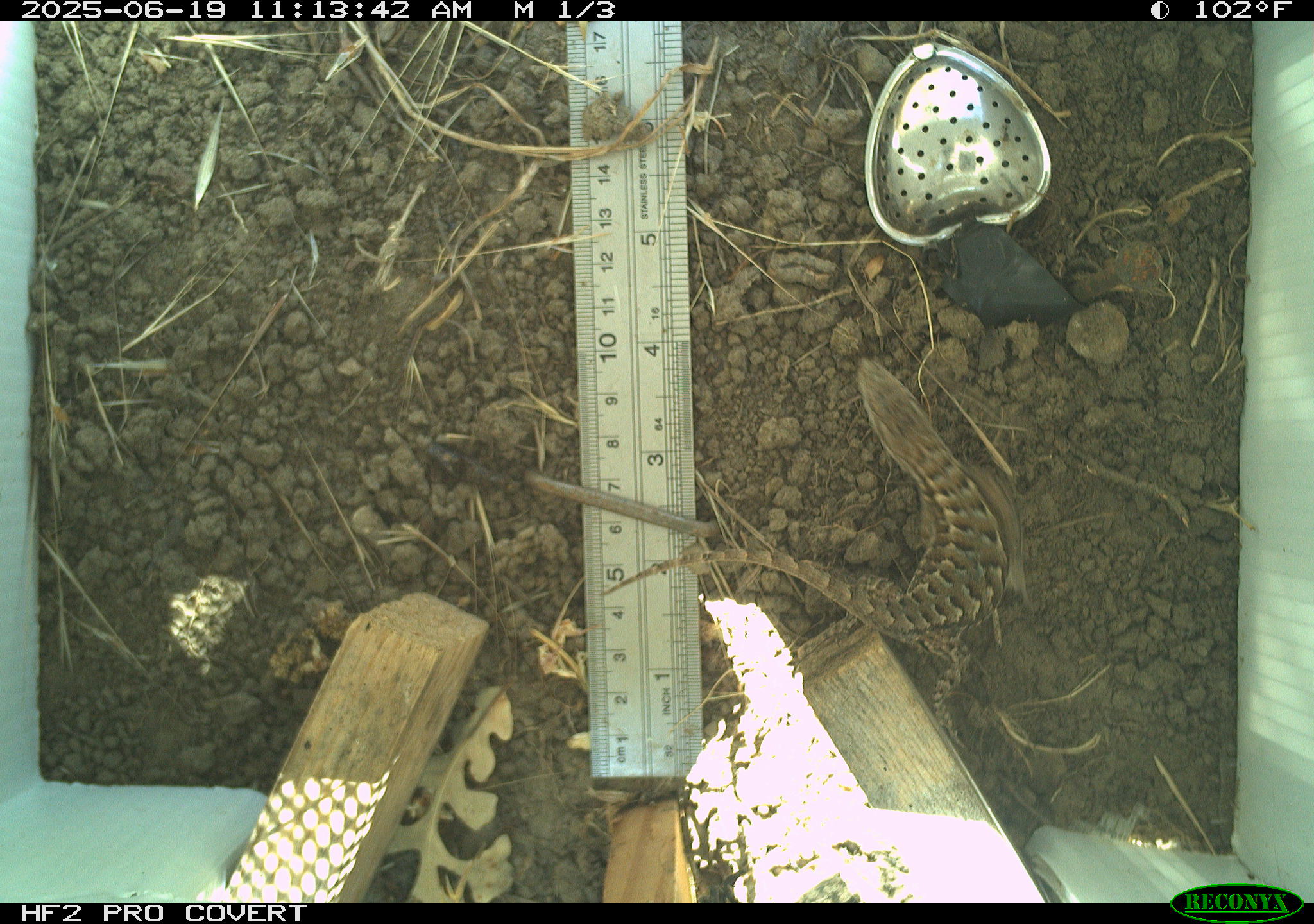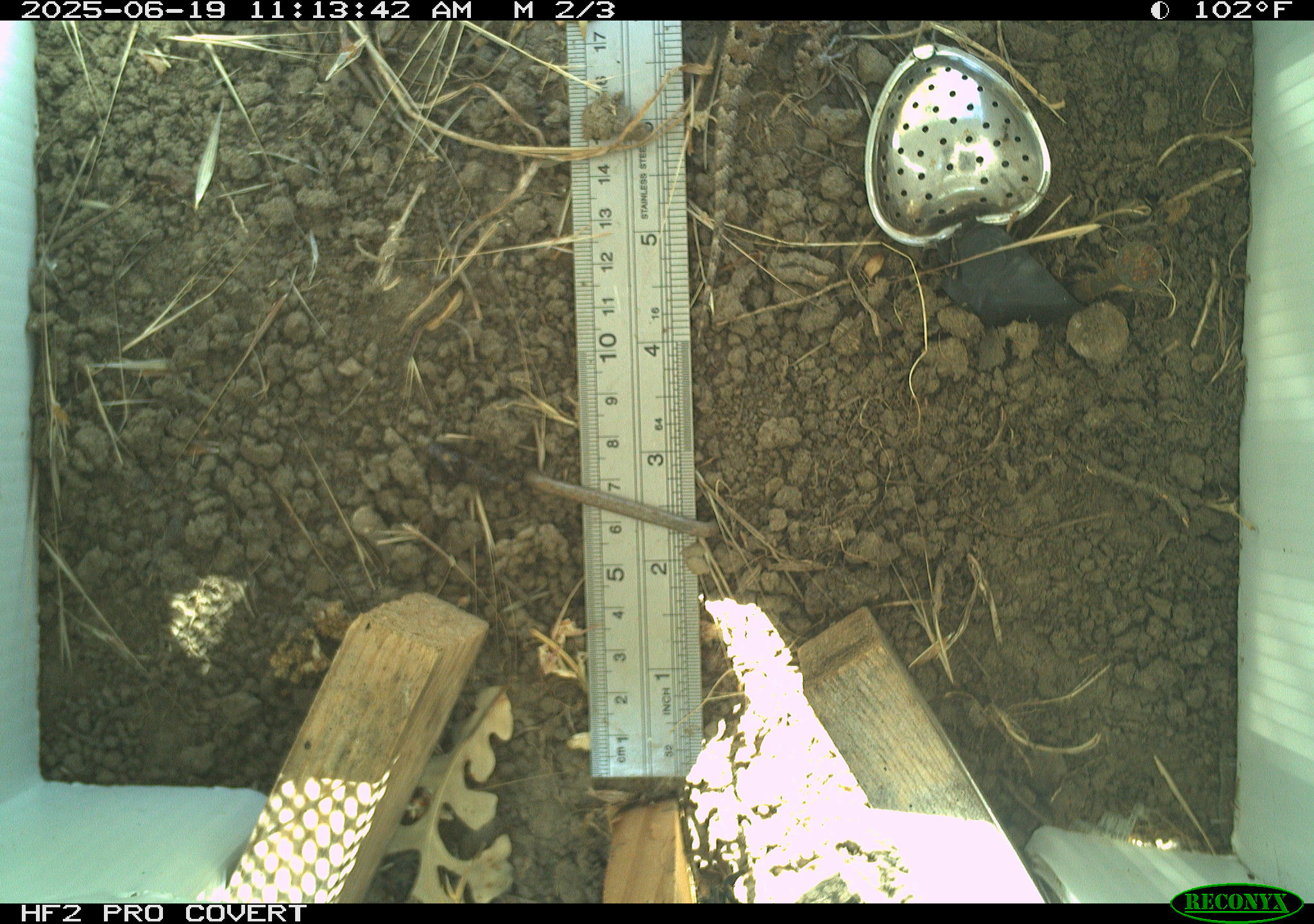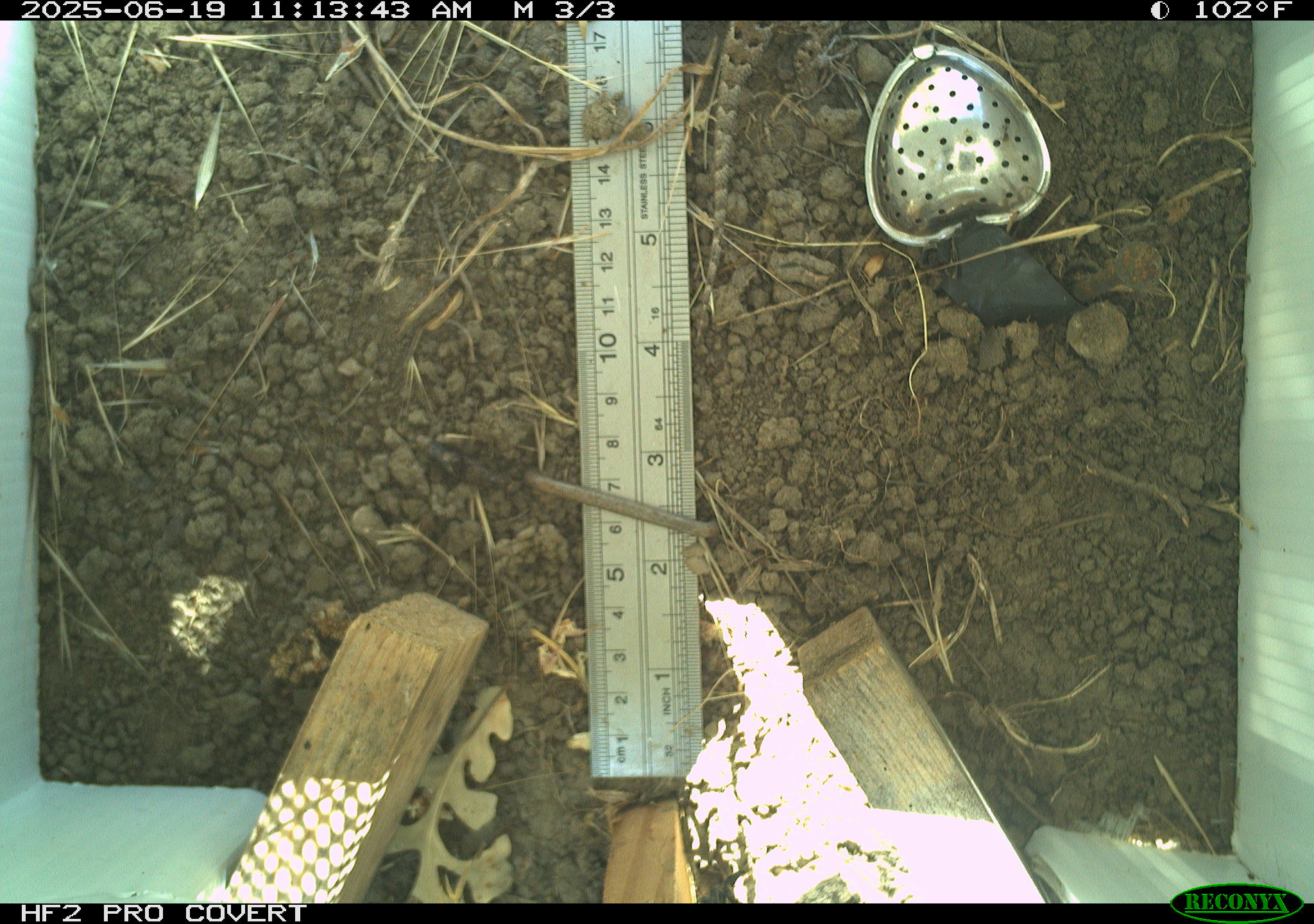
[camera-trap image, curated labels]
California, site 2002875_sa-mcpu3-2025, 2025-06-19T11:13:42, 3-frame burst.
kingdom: Animalia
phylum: Chordata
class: Reptilia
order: Squamata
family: Phrynosomatidae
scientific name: Phrynosomatidae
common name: north american spiny lizards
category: sceloporus/uta species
Sceloporus/uta species (north american spiny lizards) (Phrynosomatidae).